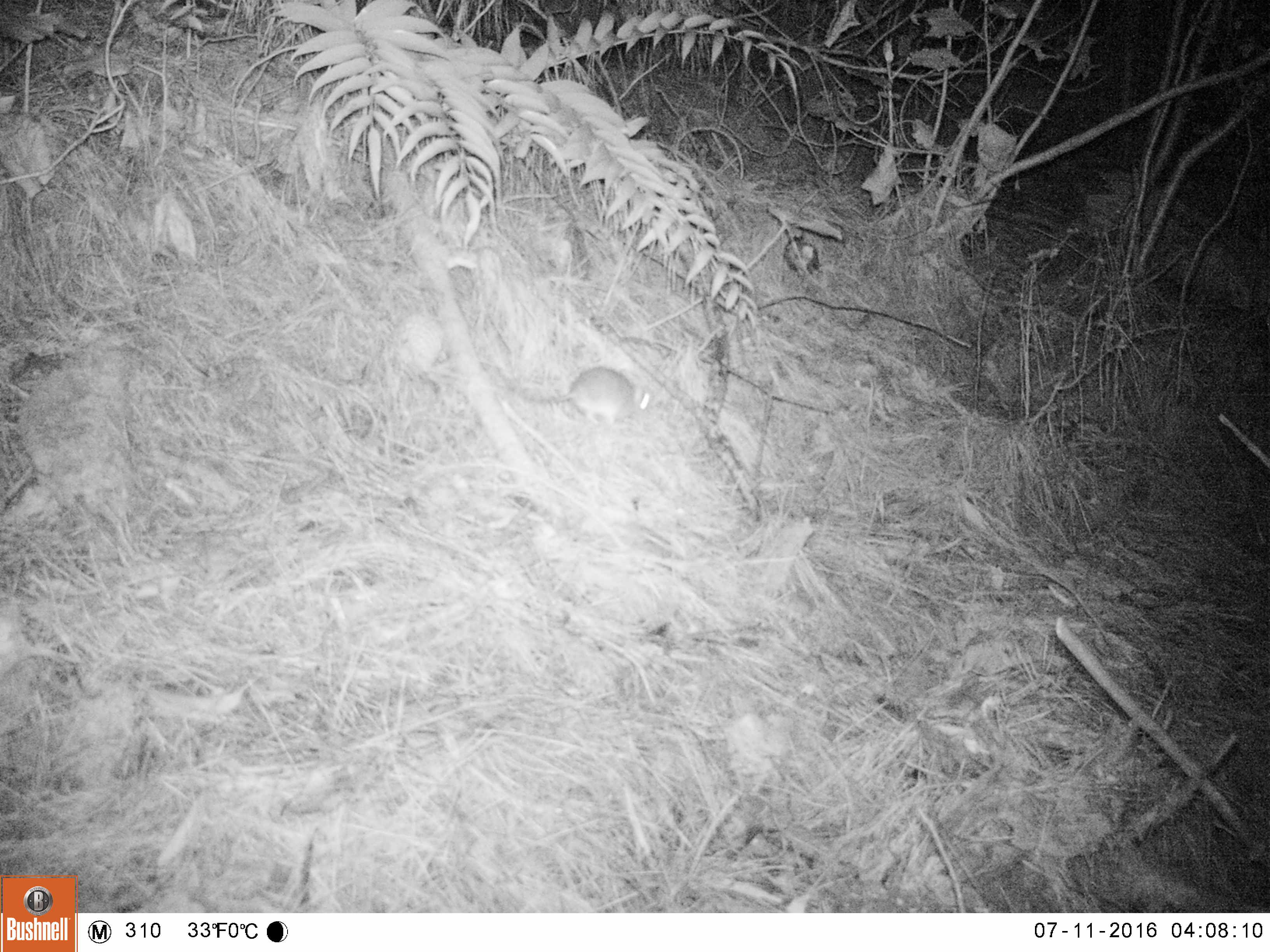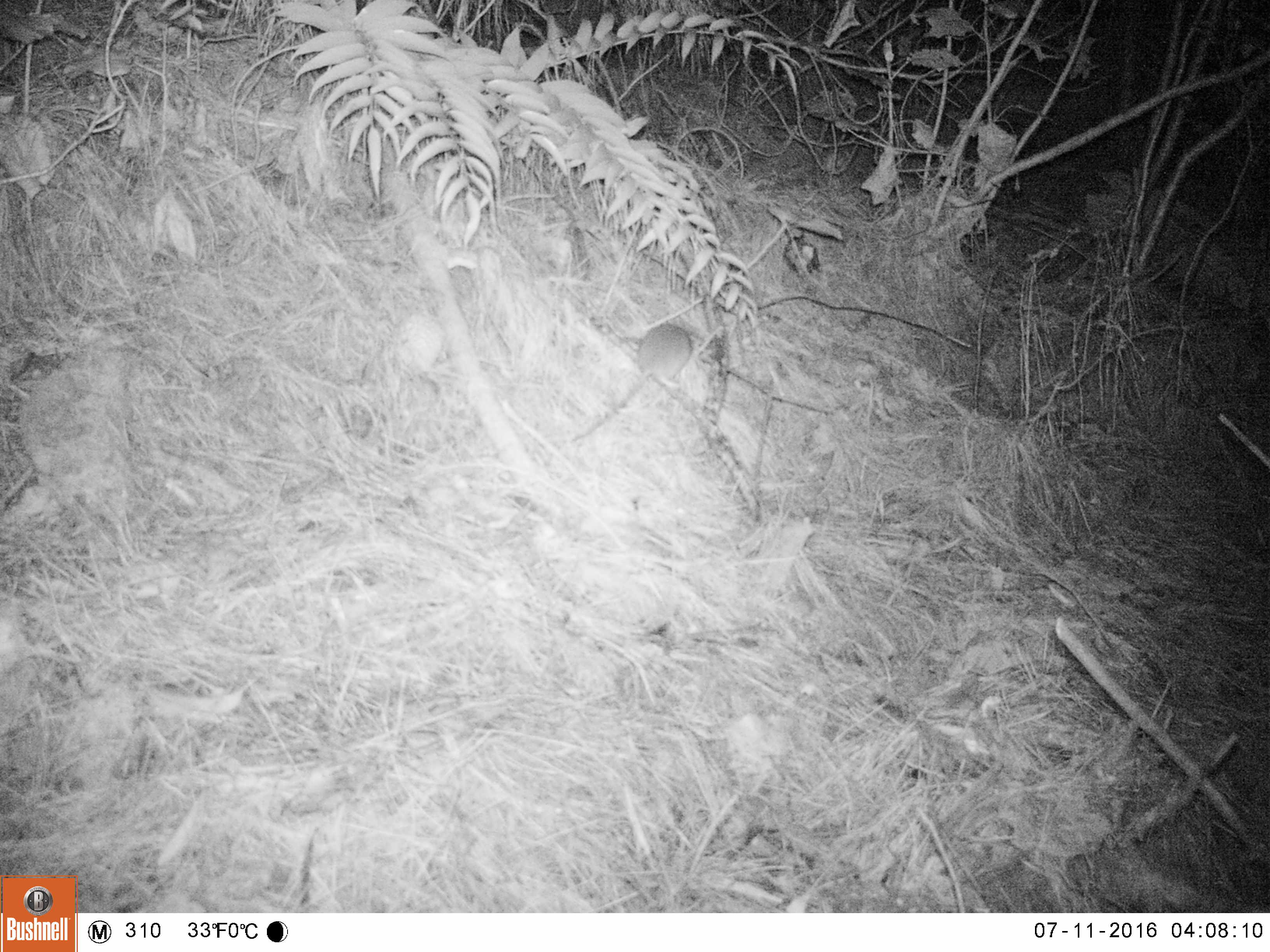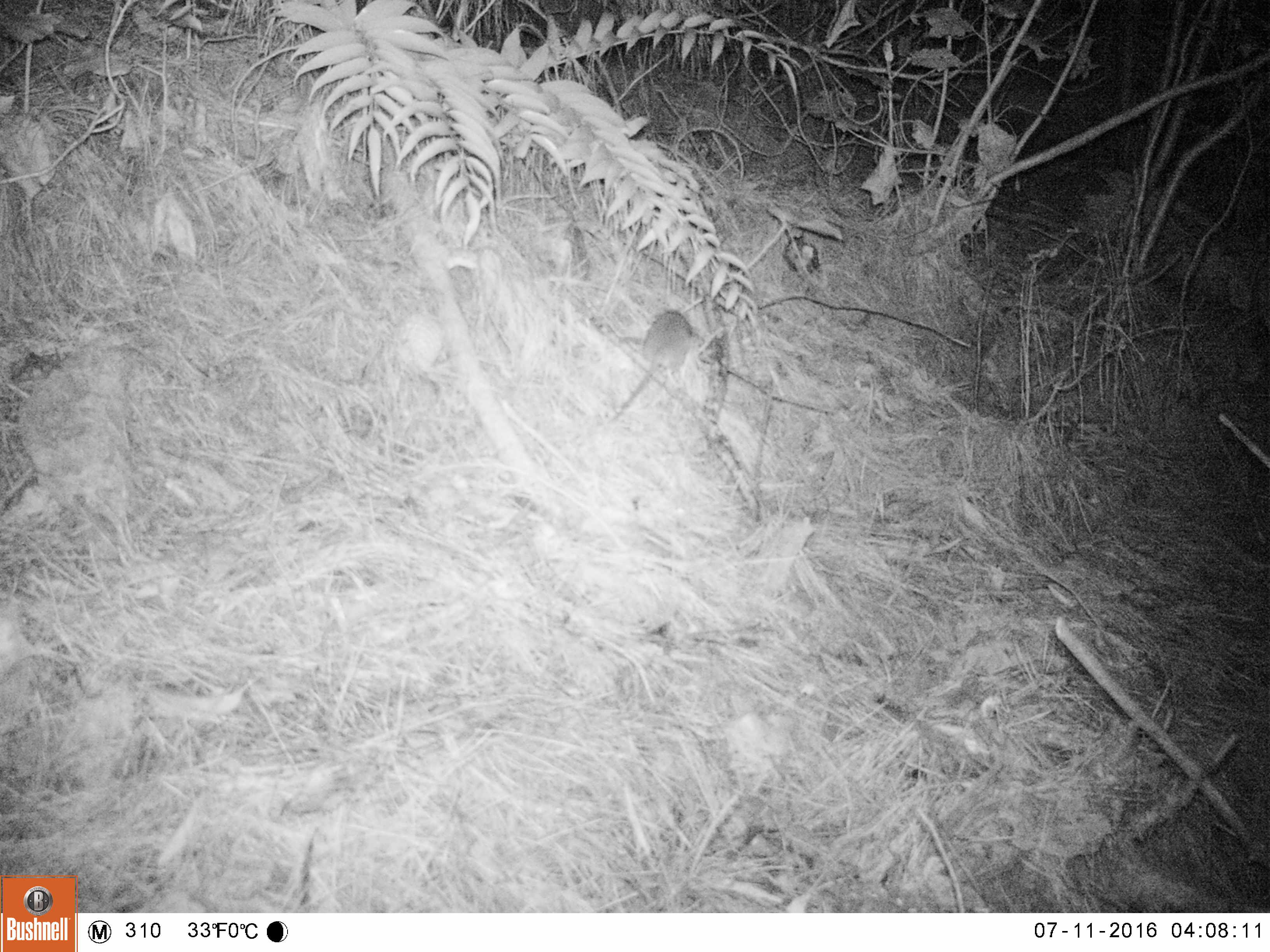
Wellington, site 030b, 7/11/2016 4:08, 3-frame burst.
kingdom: Animalia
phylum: Chordata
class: Mammalia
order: Rodentia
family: Muridae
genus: Rattus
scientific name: Rattus rattus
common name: ship rat